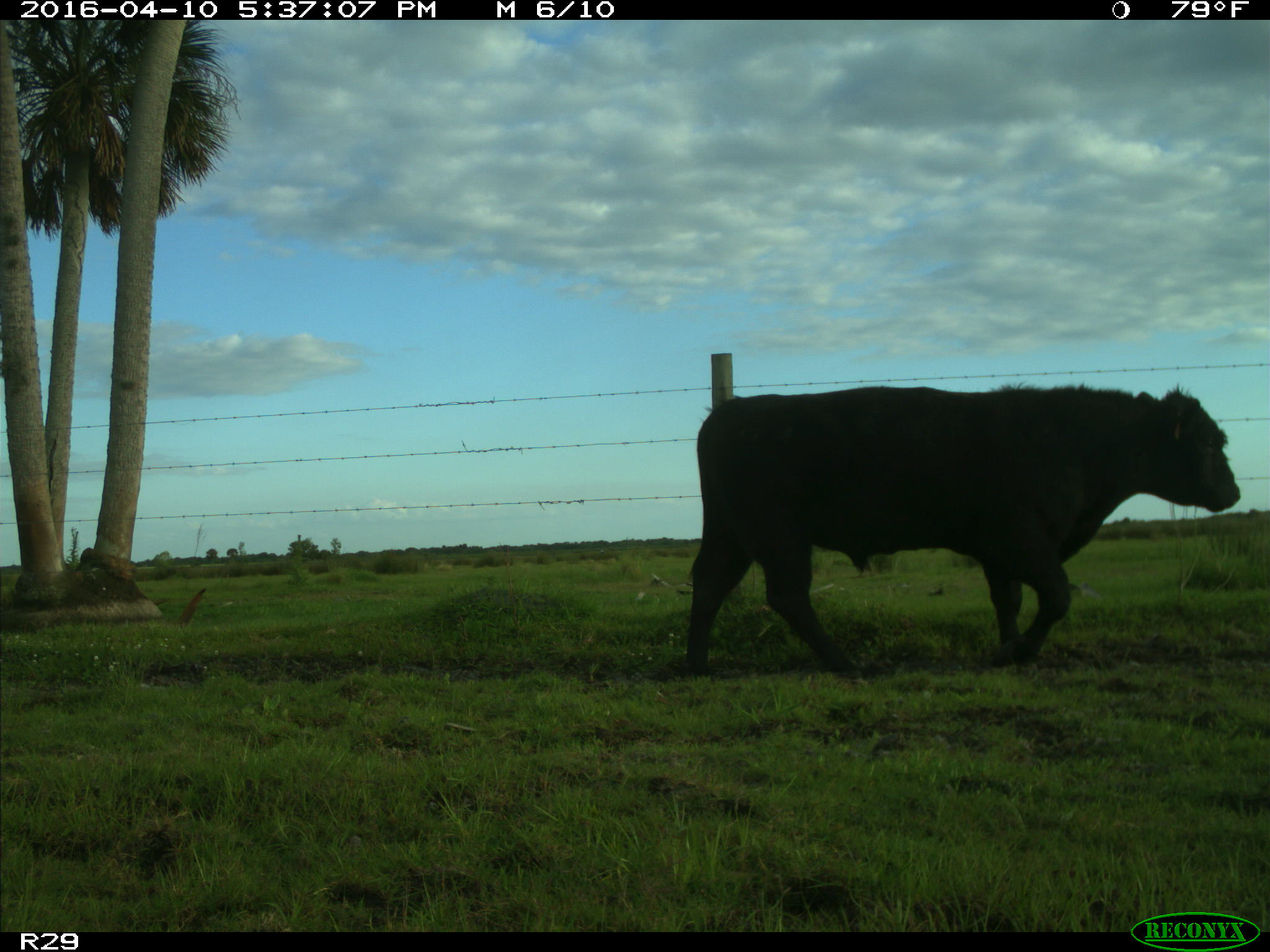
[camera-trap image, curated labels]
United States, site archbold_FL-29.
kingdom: Animalia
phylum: Chordata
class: Mammalia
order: Artiodactyla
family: Bovidae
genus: Bos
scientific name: Bos taurus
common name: domestic cow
Bos taurus (domestic cow).